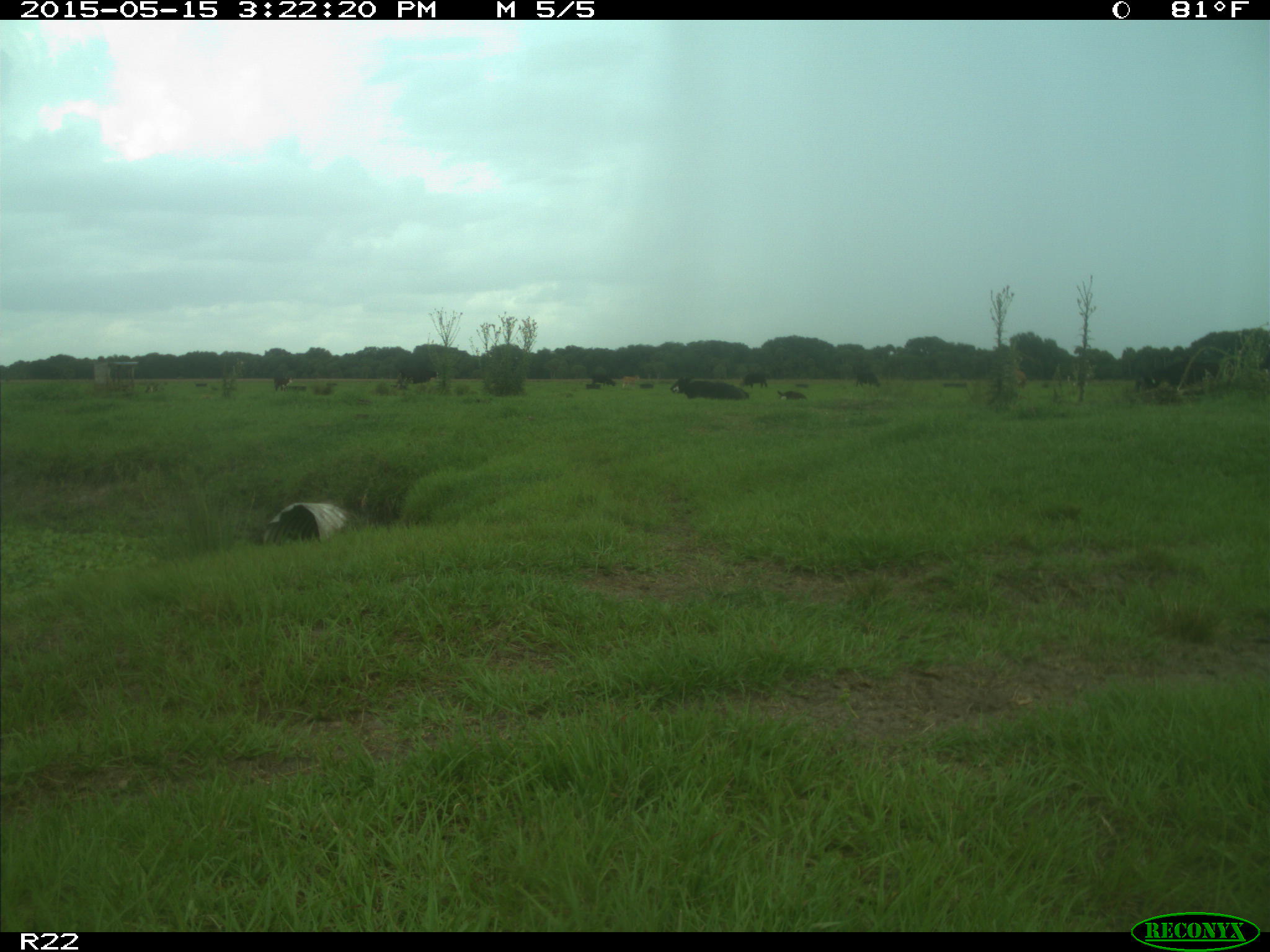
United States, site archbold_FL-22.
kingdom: Animalia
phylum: Chordata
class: Mammalia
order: Artiodactyla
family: Bovidae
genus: Bos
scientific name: Bos taurus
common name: domestic cow